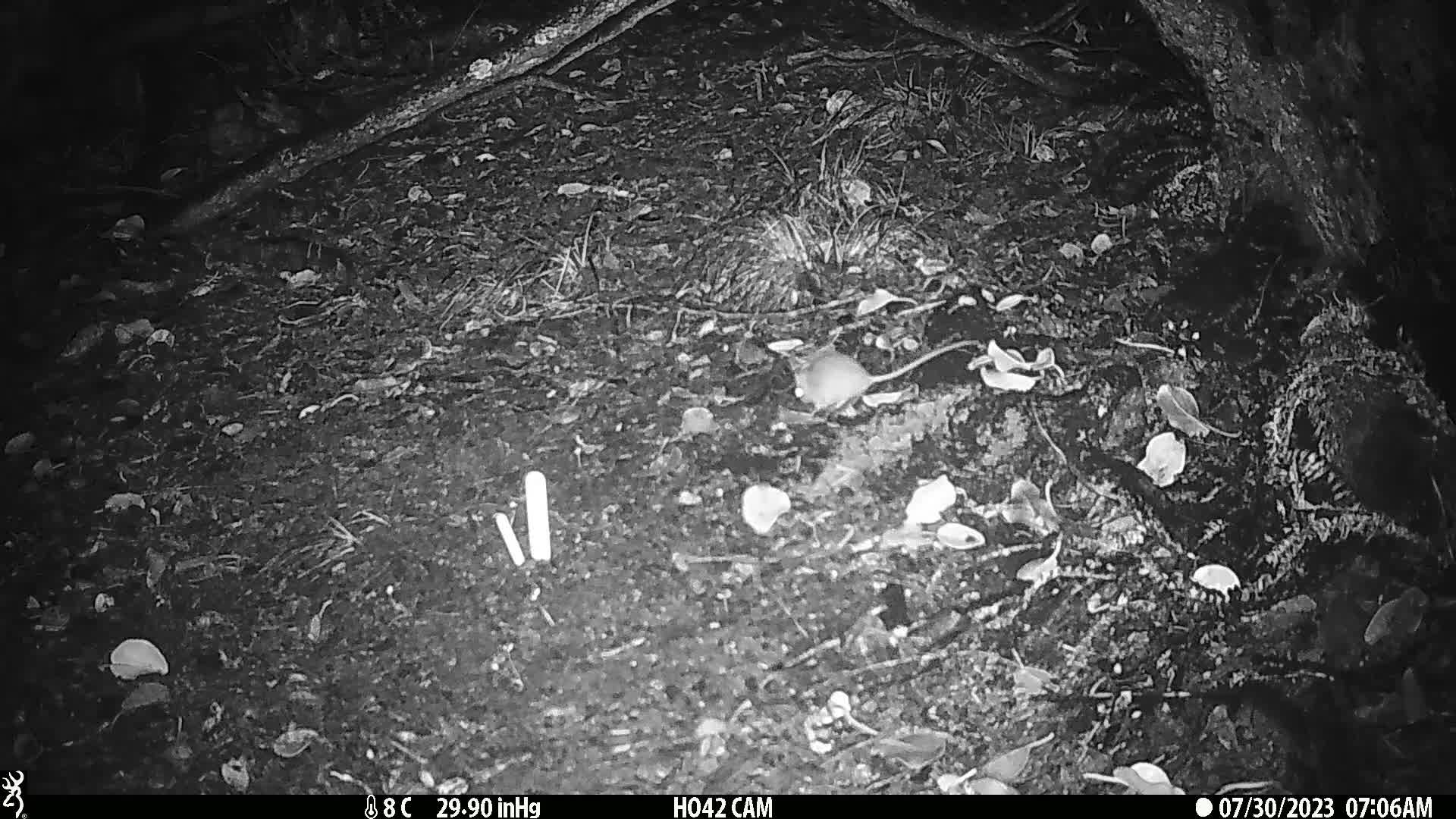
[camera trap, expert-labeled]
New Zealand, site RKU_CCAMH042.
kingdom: Animalia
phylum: Chordata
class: Mammalia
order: Rodentia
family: Muridae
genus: Rattus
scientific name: Rattus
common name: rat